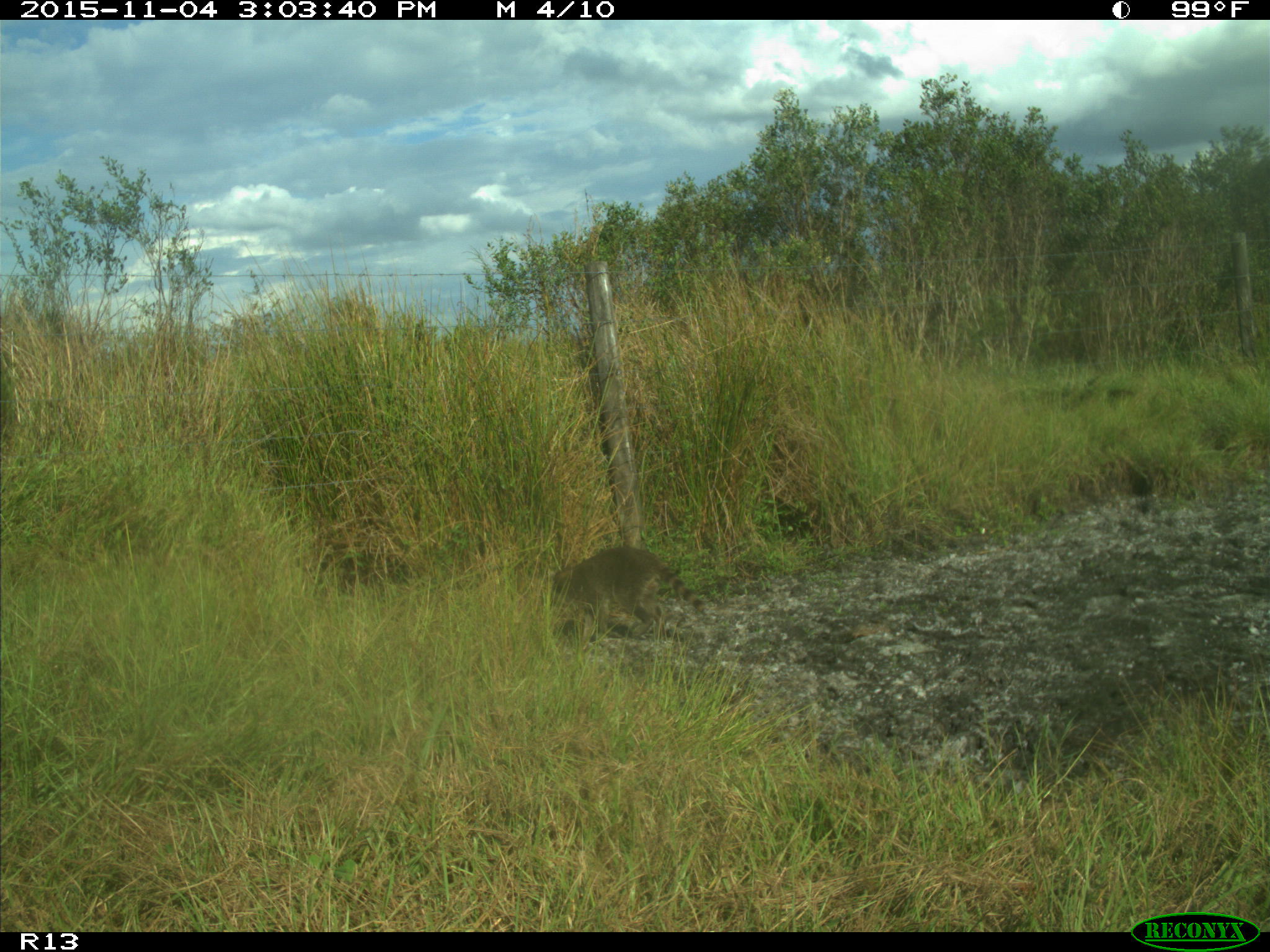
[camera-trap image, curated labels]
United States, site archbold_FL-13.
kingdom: Animalia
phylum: Chordata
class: Mammalia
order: Carnivora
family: Procyonidae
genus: Procyon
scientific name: Procyon lotor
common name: common raccoon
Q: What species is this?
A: Procyon lotor (common raccoon).